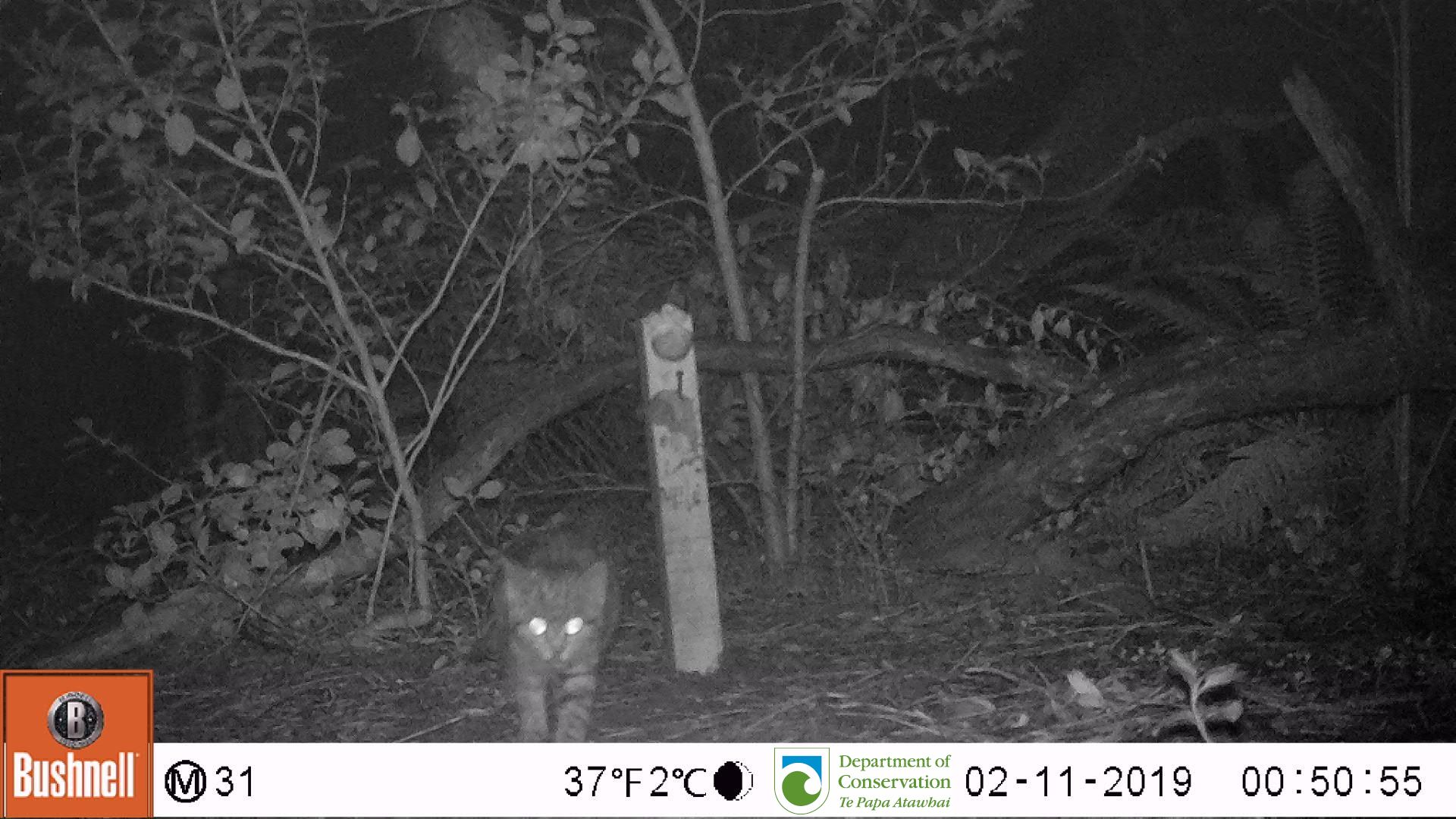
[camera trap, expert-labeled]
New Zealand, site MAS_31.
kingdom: Animalia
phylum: Chordata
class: Mammalia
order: Carnivora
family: Felidae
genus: Felis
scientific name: Felis catus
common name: domestic cat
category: cat